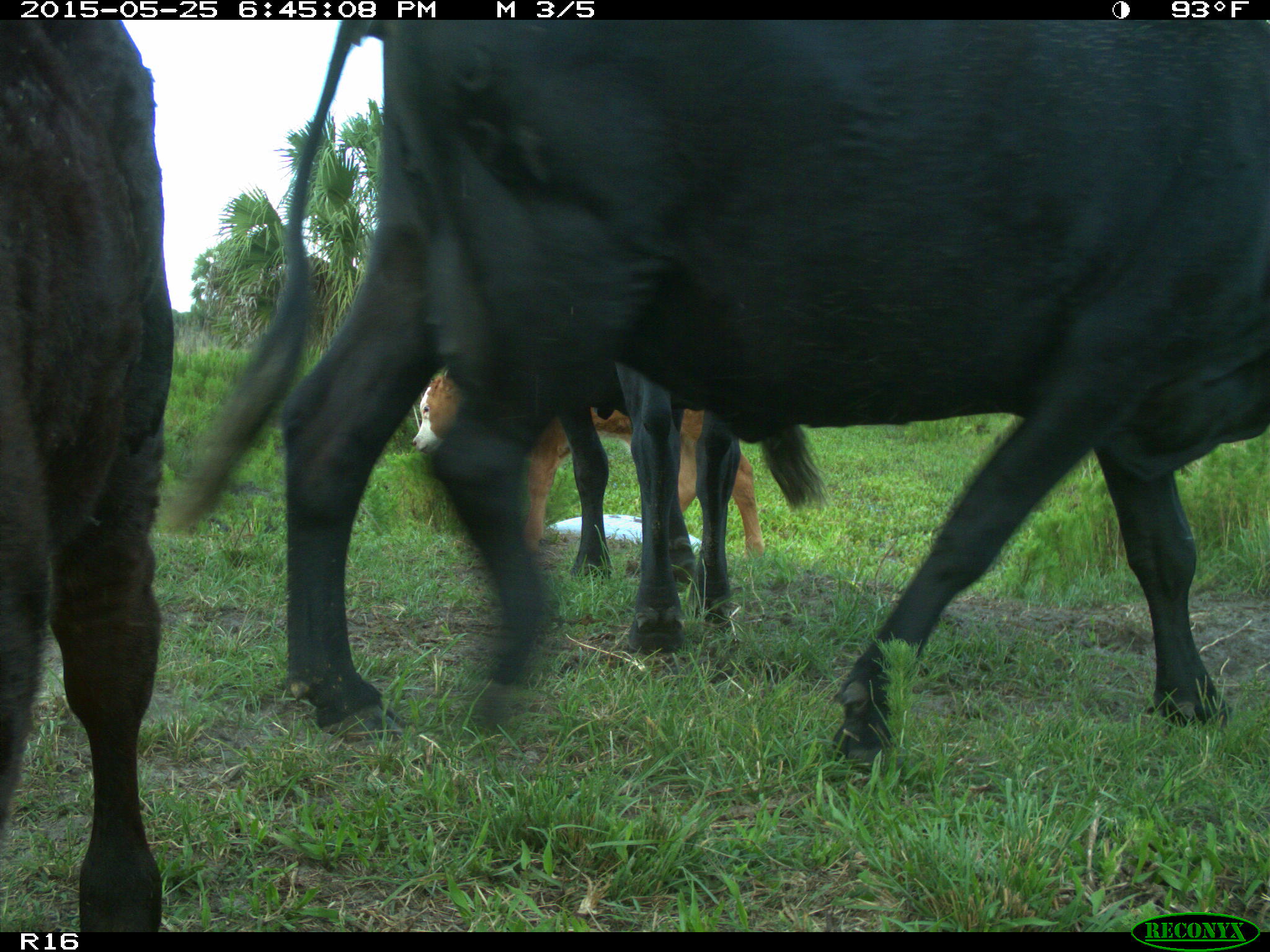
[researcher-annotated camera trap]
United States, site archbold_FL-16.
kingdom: Animalia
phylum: Chordata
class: Mammalia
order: Artiodactyla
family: Bovidae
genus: Bos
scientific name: Bos taurus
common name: domestic cow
Bos taurus (domestic cow).